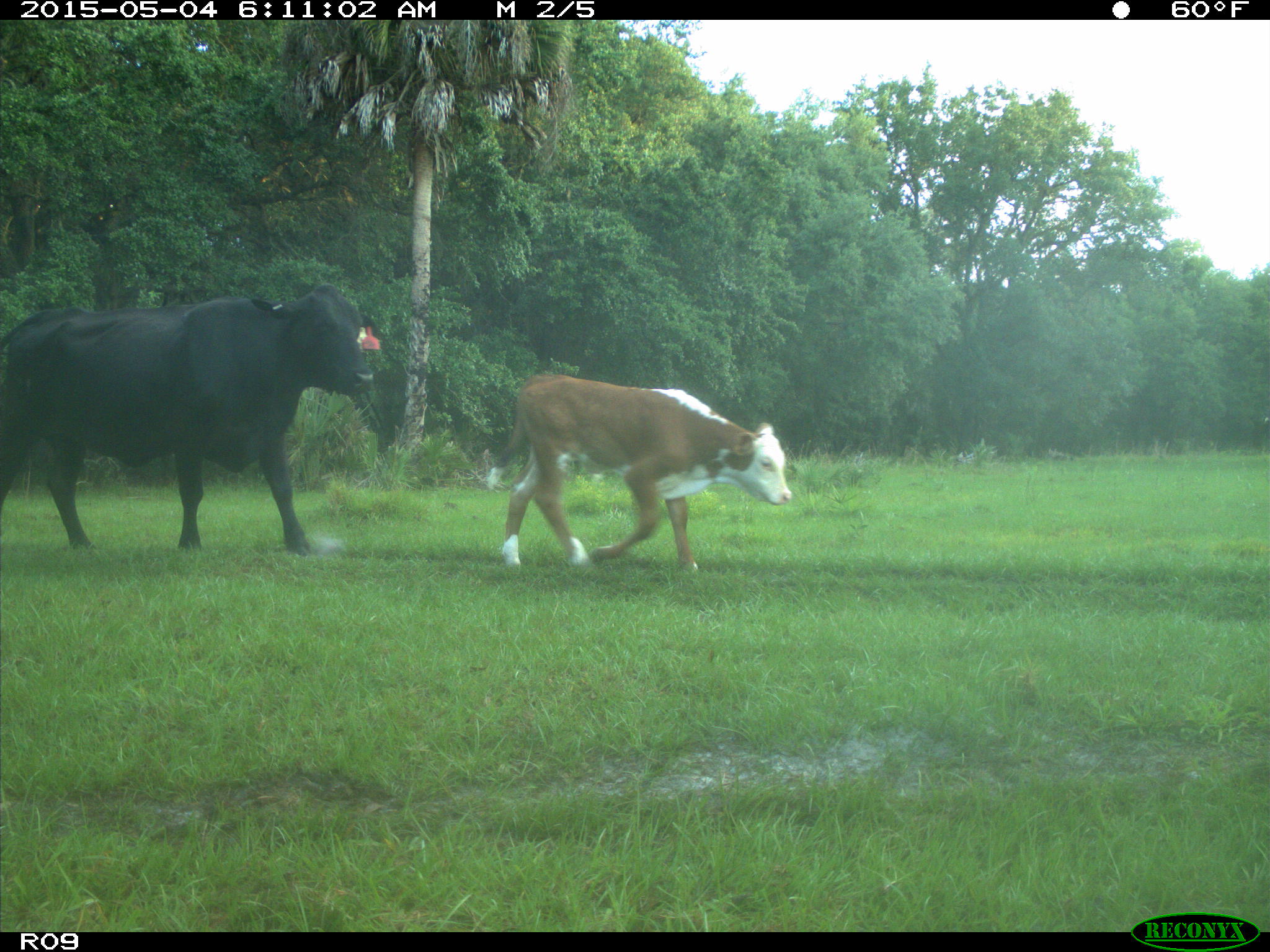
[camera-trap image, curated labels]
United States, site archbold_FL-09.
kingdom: Animalia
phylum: Chordata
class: Mammalia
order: Artiodactyla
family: Bovidae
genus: Bos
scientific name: Bos taurus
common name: domestic cow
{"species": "Bos taurus (domestic cow)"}